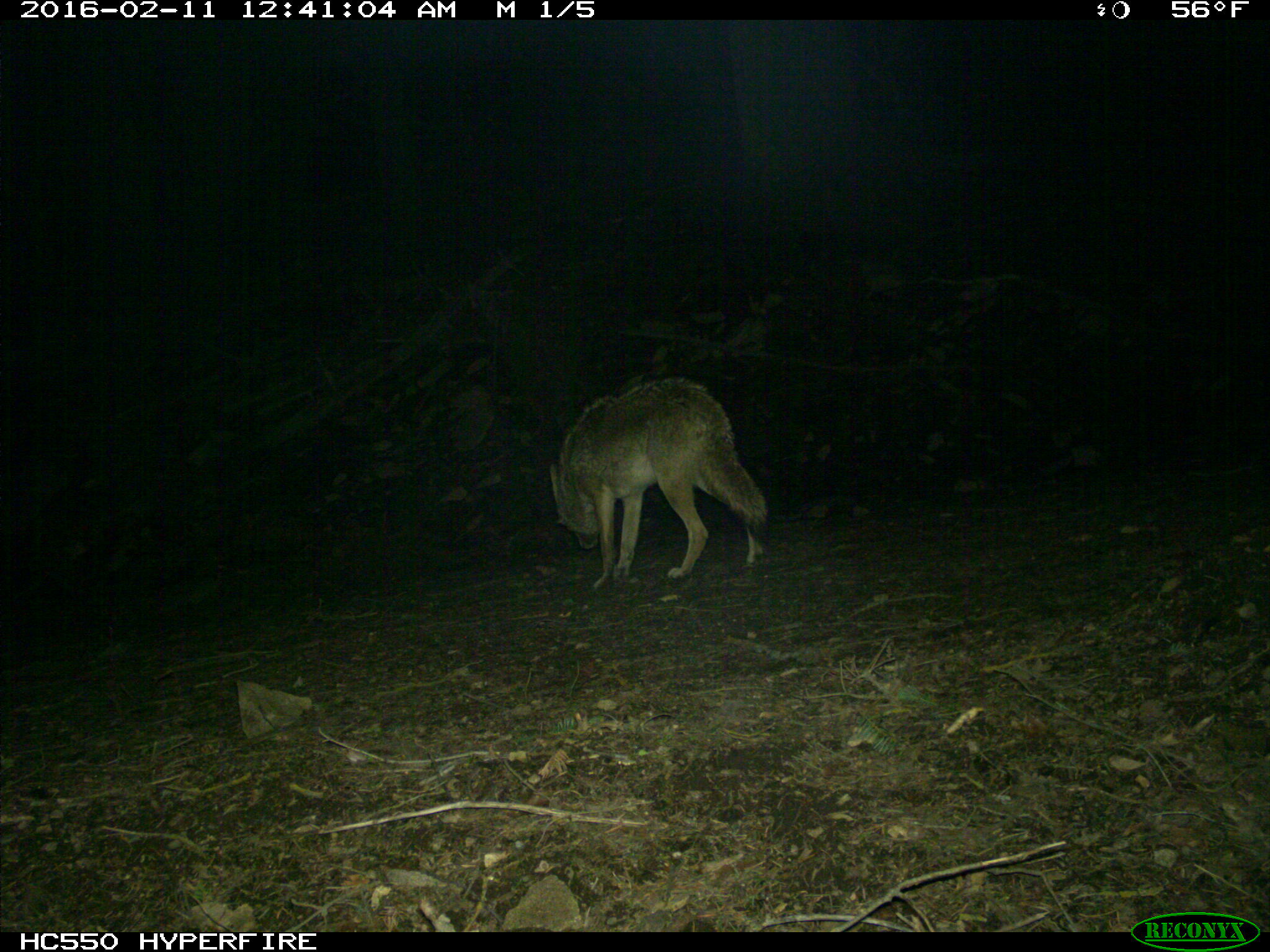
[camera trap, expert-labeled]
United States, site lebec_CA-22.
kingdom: Animalia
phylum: Chordata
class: Mammalia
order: Carnivora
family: Canidae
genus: Canis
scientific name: Canis latrans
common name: coyote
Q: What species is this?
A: Canis latrans (coyote).